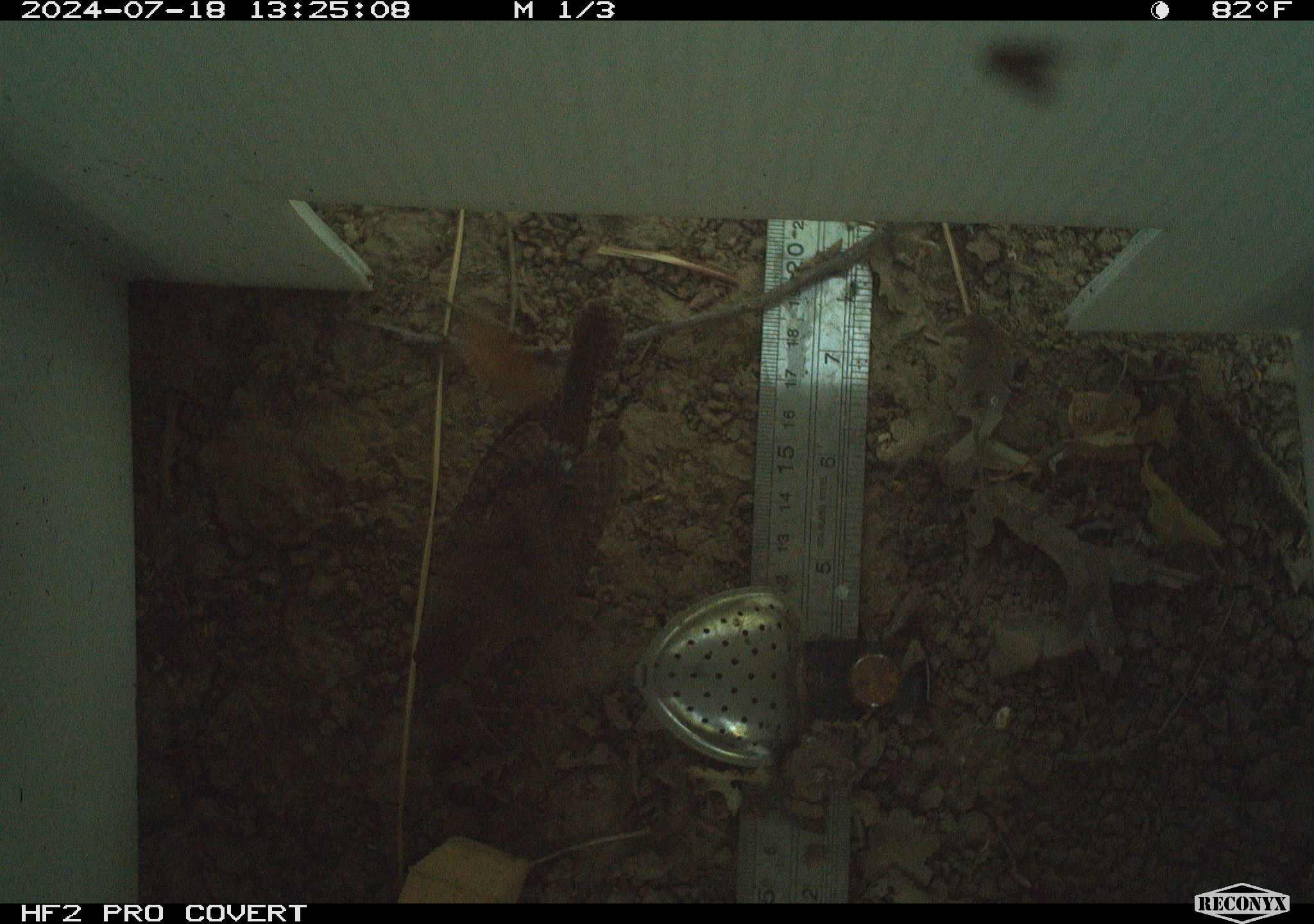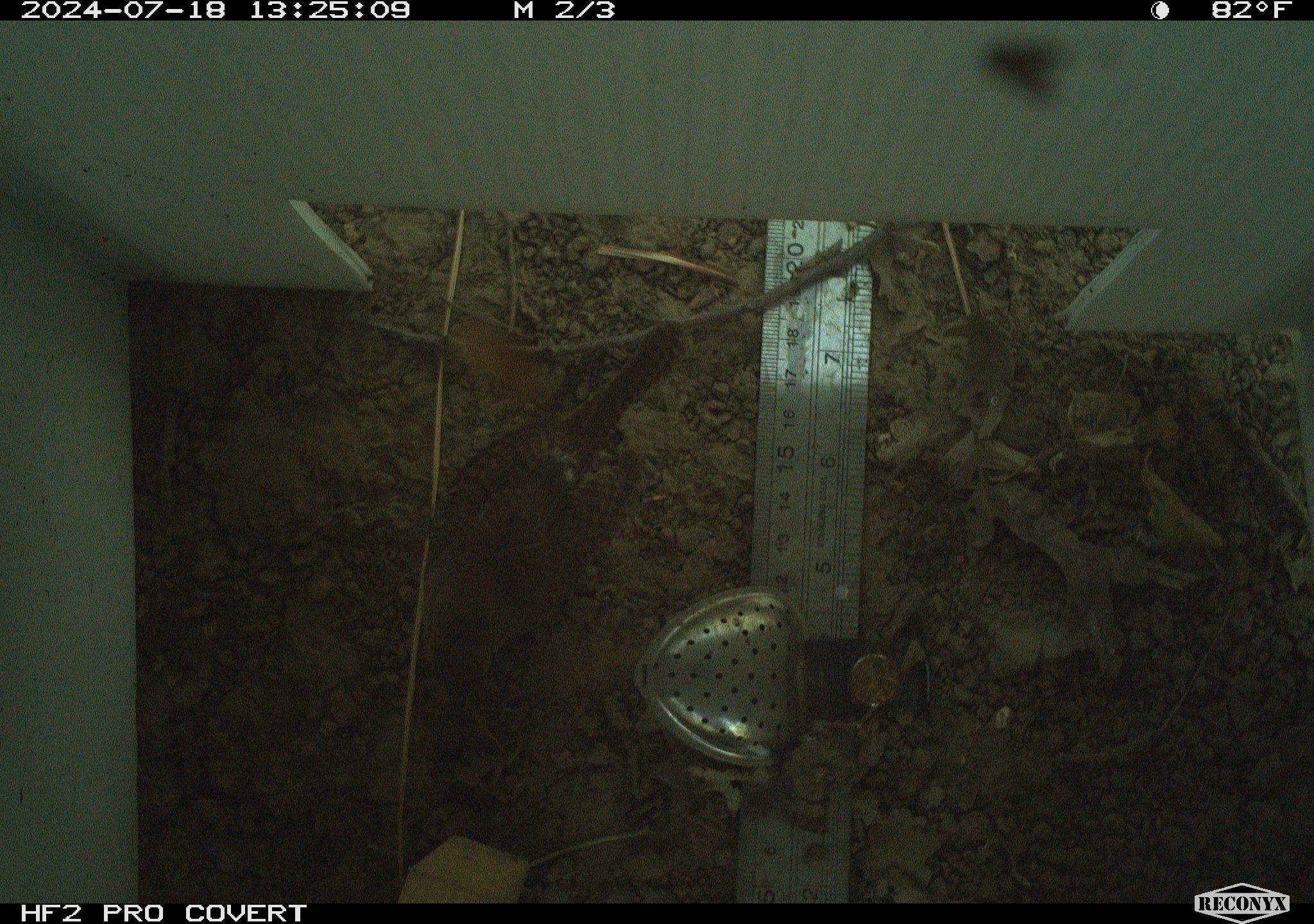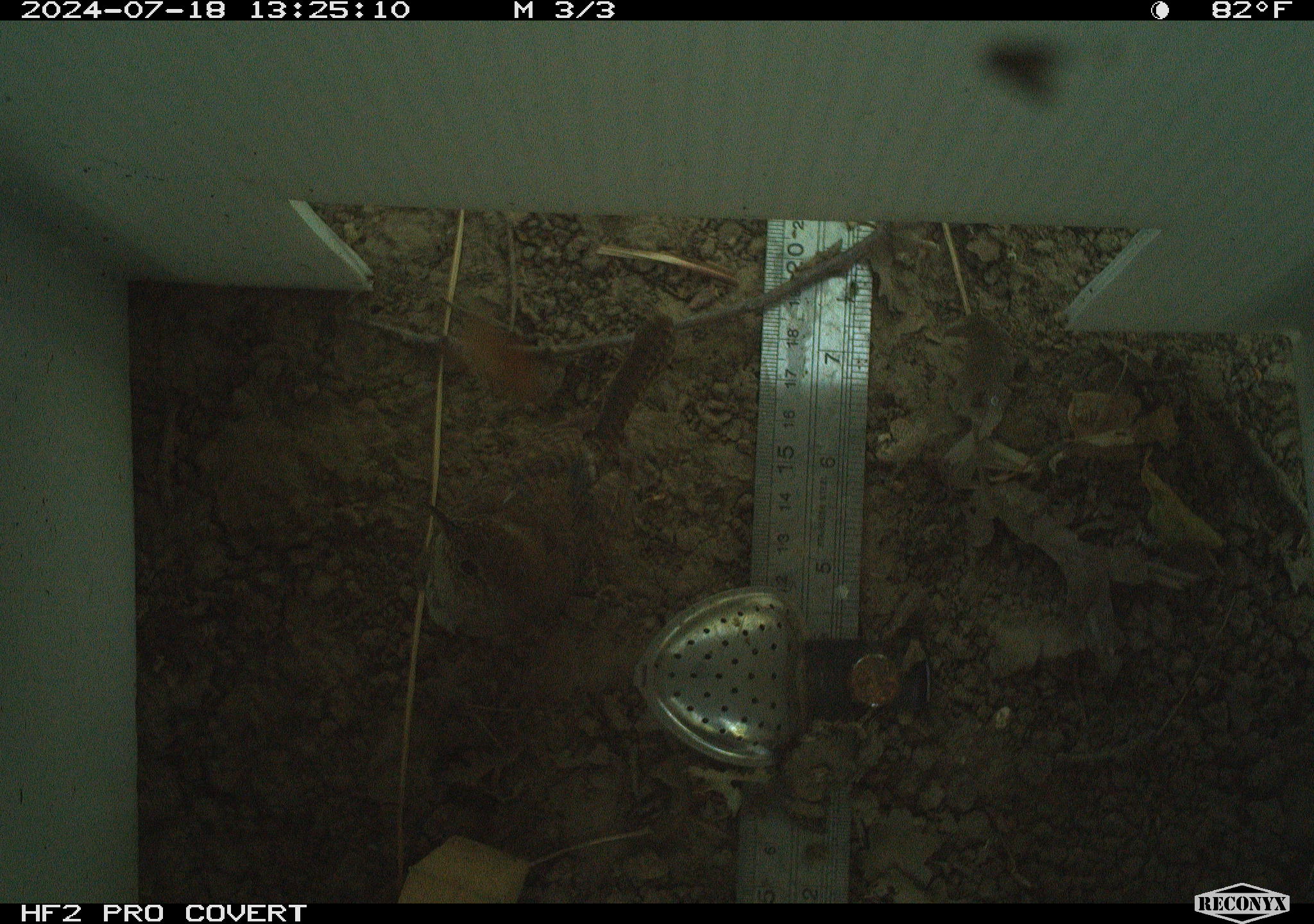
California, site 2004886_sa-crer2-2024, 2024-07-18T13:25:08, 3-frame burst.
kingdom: Animalia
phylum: Chordata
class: Aves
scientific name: Aves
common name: bird